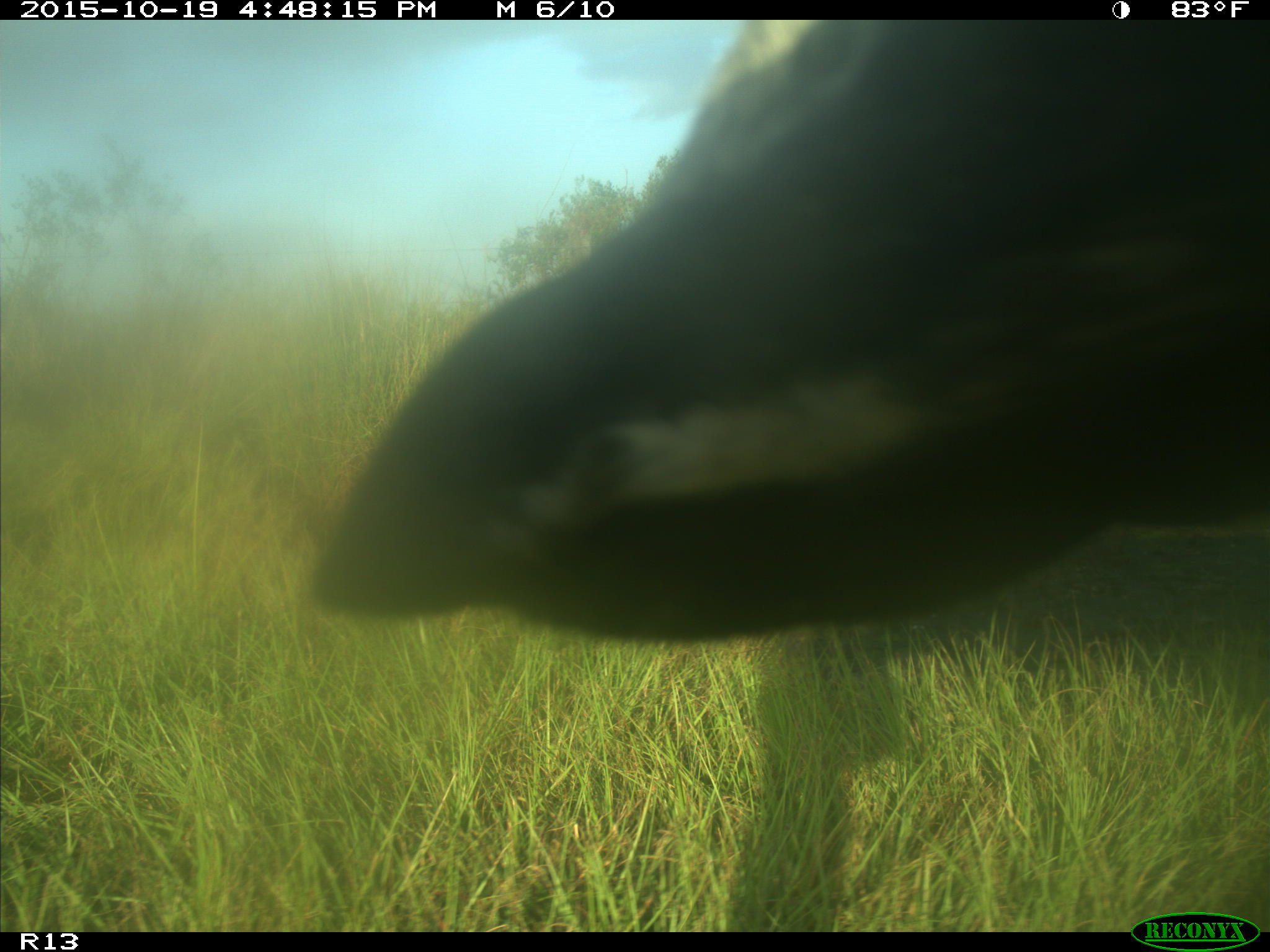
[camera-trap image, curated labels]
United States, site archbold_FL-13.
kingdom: Animalia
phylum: Chordata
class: Mammalia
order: Artiodactyla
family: Bovidae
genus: Bos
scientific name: Bos taurus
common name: domestic cow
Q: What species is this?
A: Bos taurus (domestic cow).